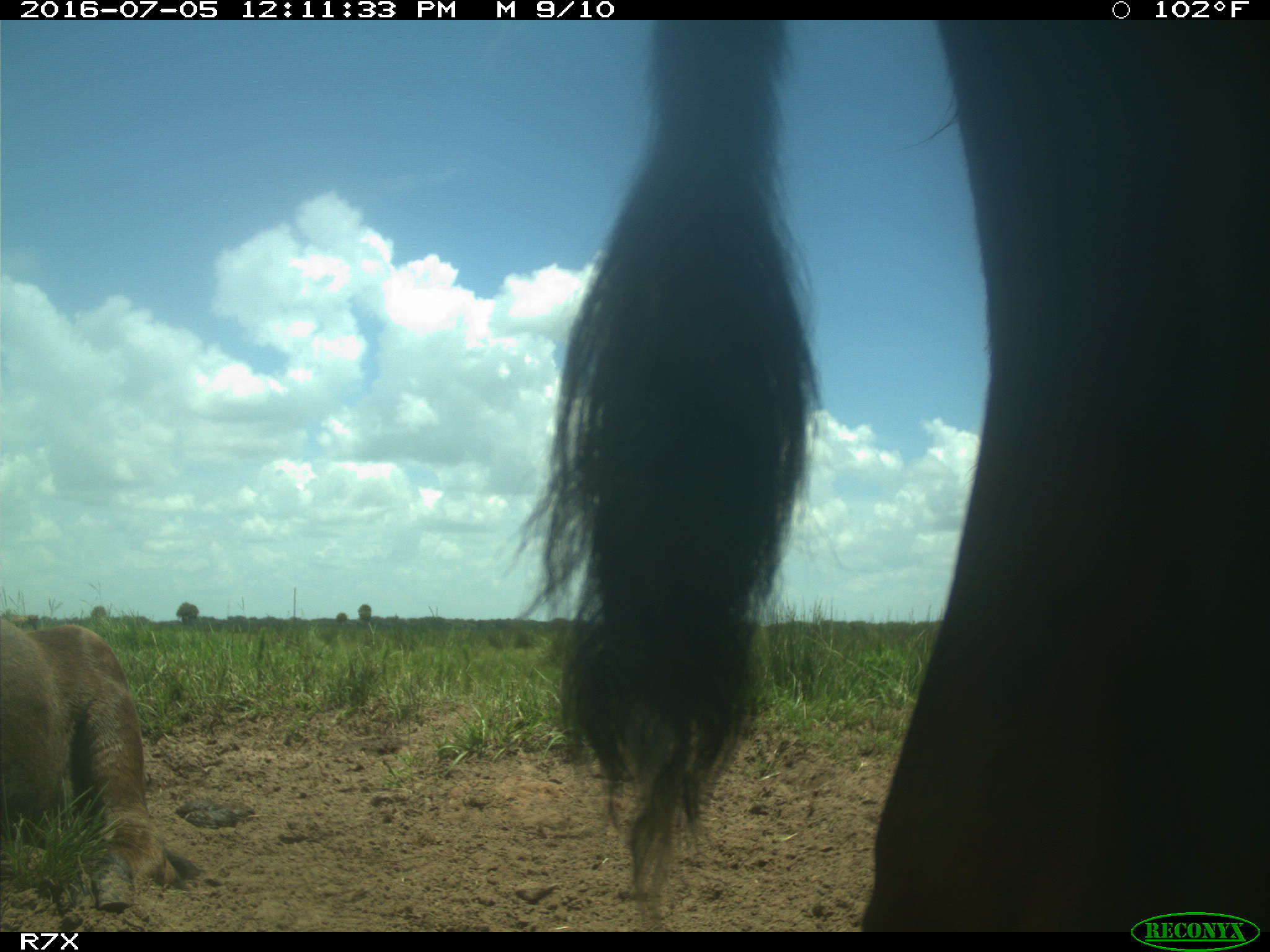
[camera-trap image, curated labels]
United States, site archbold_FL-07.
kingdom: Animalia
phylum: Chordata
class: Mammalia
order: Artiodactyla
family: Bovidae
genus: Bos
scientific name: Bos taurus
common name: domestic cow